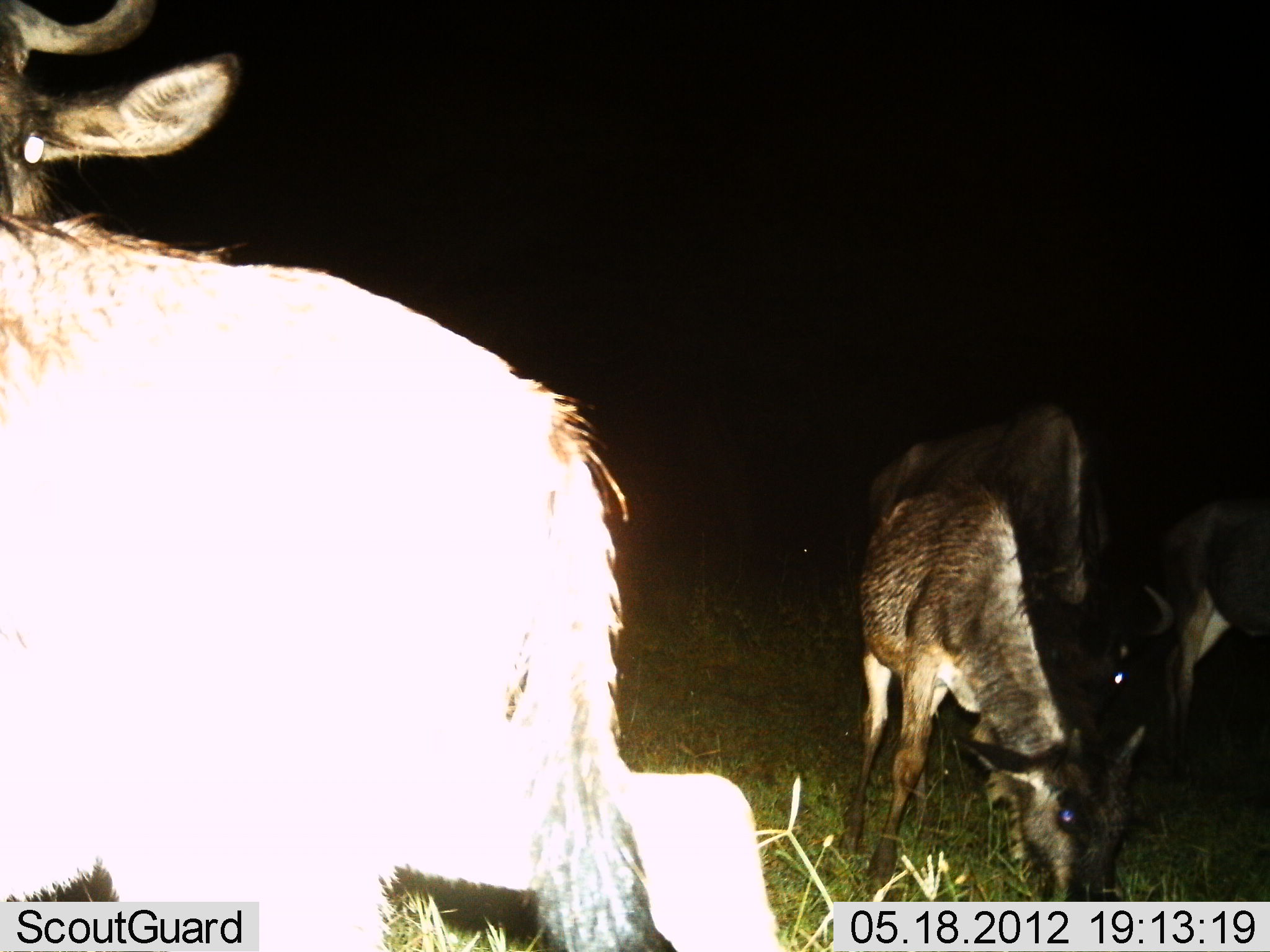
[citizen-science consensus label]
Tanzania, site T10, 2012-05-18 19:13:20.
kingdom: Animalia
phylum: Chordata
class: Mammalia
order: Artiodactyla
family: Bovidae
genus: Connochaetes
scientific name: Connochaetes taurinus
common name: blue wildebeest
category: wildebeest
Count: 4.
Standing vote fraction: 50%.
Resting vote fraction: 0%.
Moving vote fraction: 10%.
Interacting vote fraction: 0%.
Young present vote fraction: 50%.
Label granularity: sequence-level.